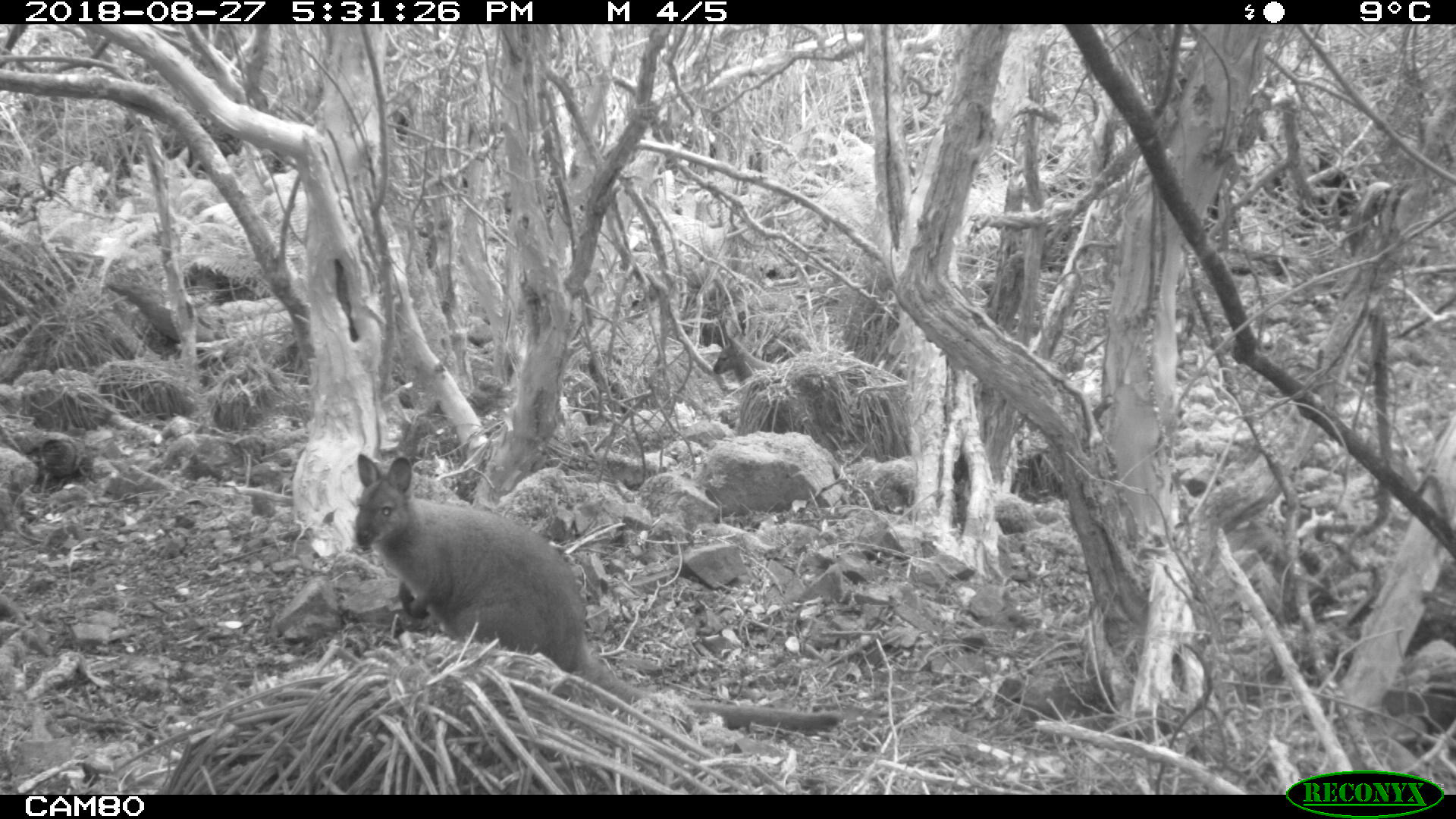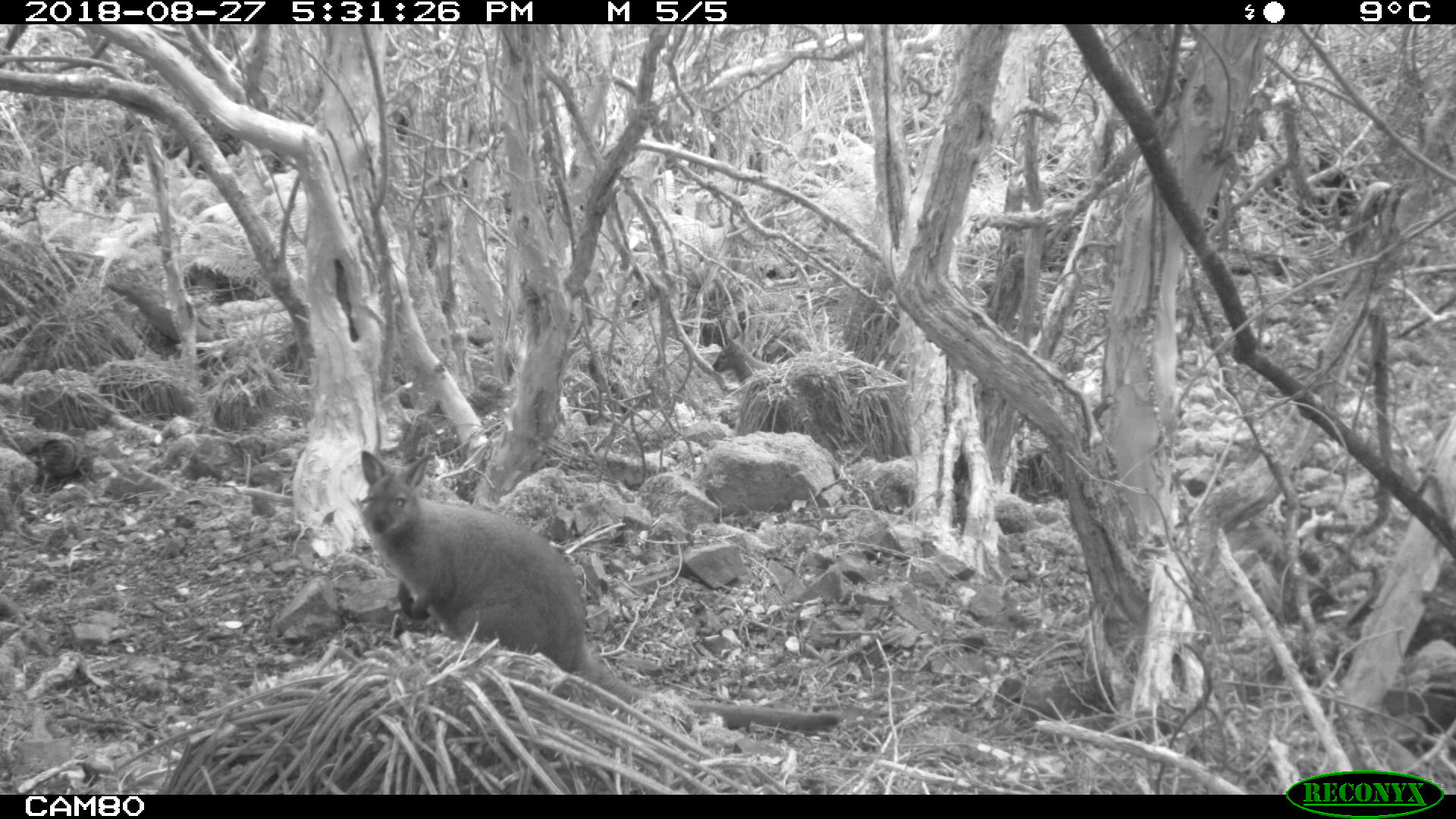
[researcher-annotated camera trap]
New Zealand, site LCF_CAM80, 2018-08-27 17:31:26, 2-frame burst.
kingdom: Animalia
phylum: Chordata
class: Mammalia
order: Diprotodontia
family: Macropodidae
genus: Notamacropus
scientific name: Notamacropus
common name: wallaby